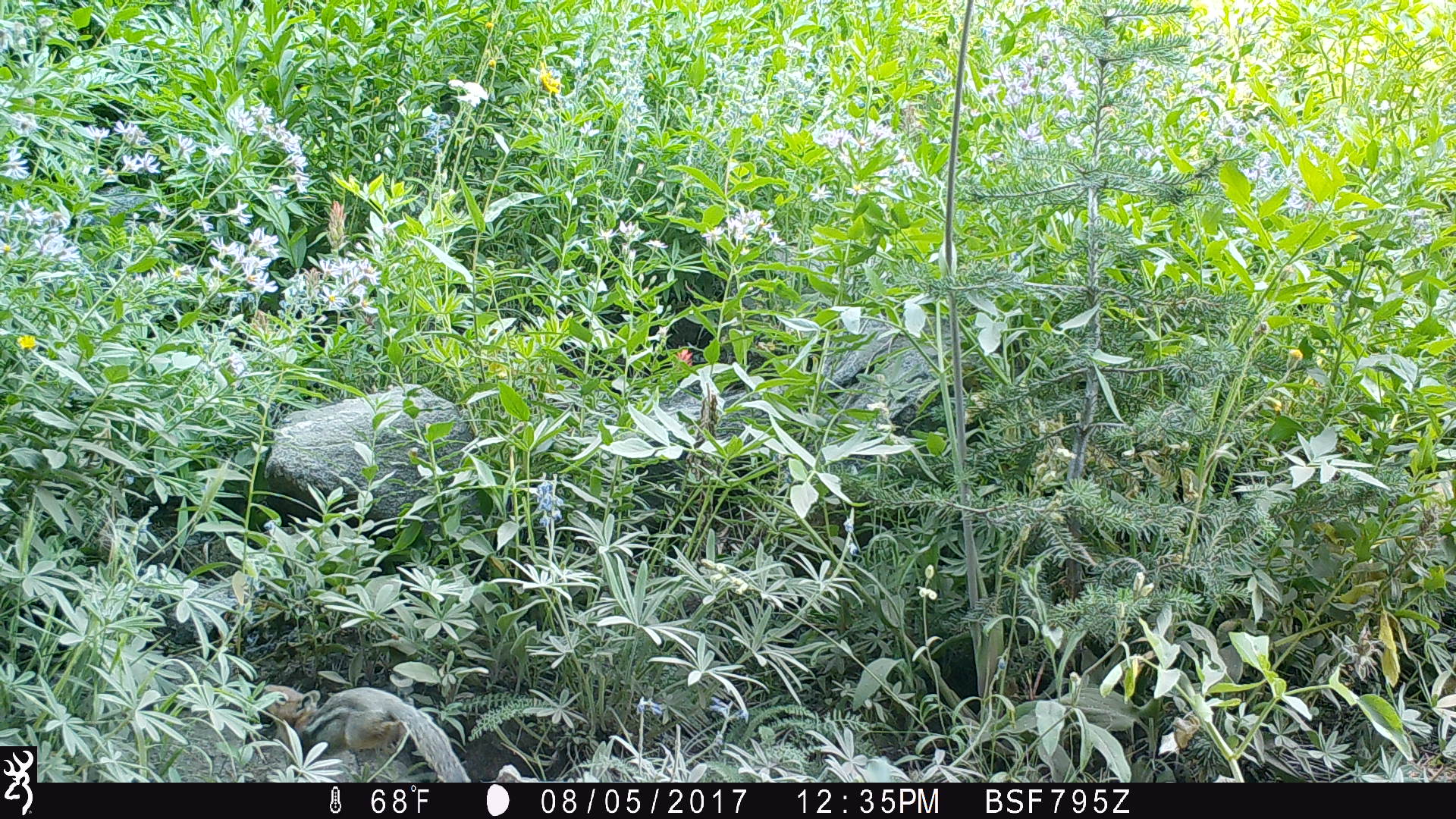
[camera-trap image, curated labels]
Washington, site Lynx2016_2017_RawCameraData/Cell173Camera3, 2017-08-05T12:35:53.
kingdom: Animalia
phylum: Chordata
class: Mammalia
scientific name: Mammalia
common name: small mammal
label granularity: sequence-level